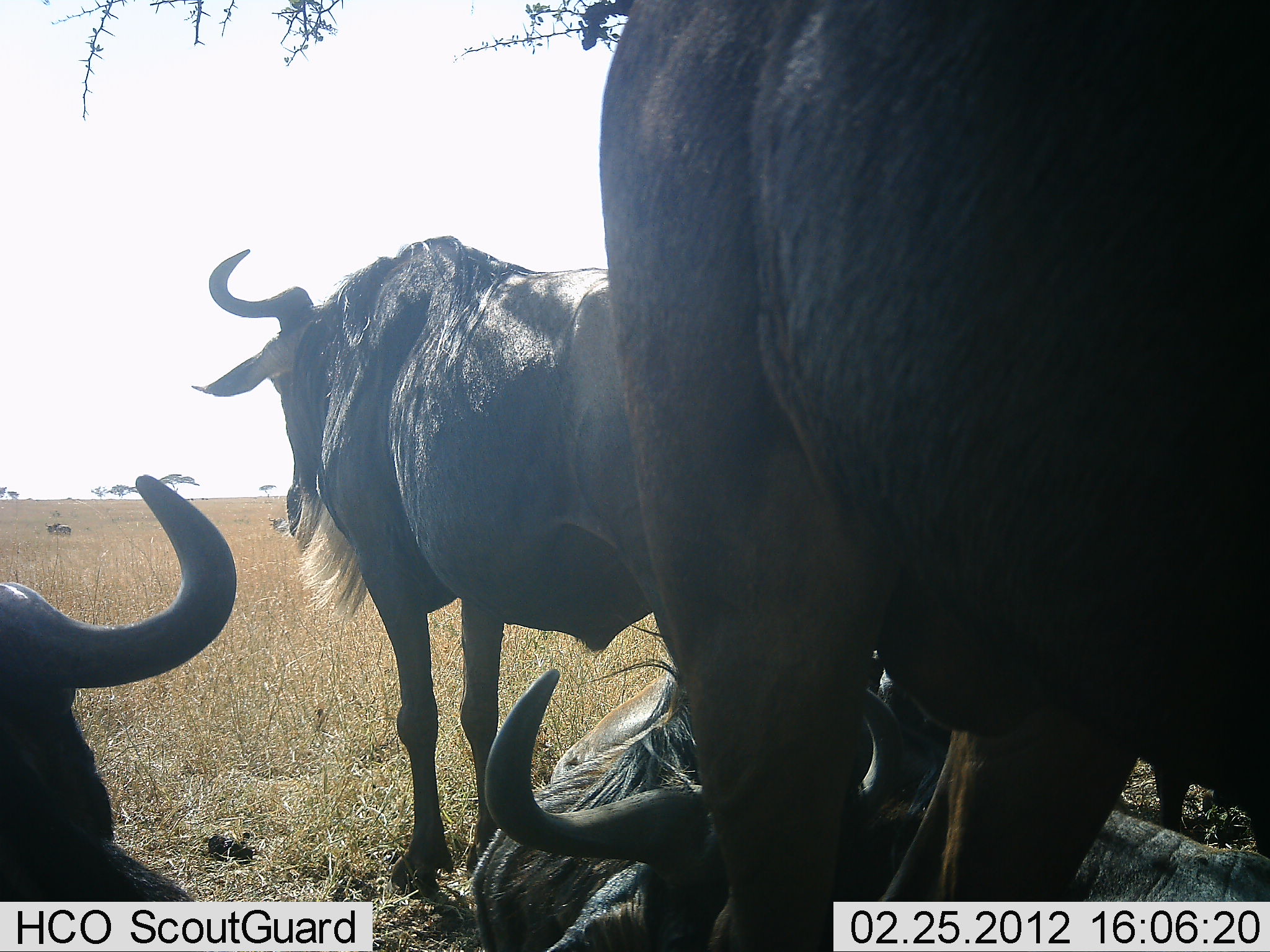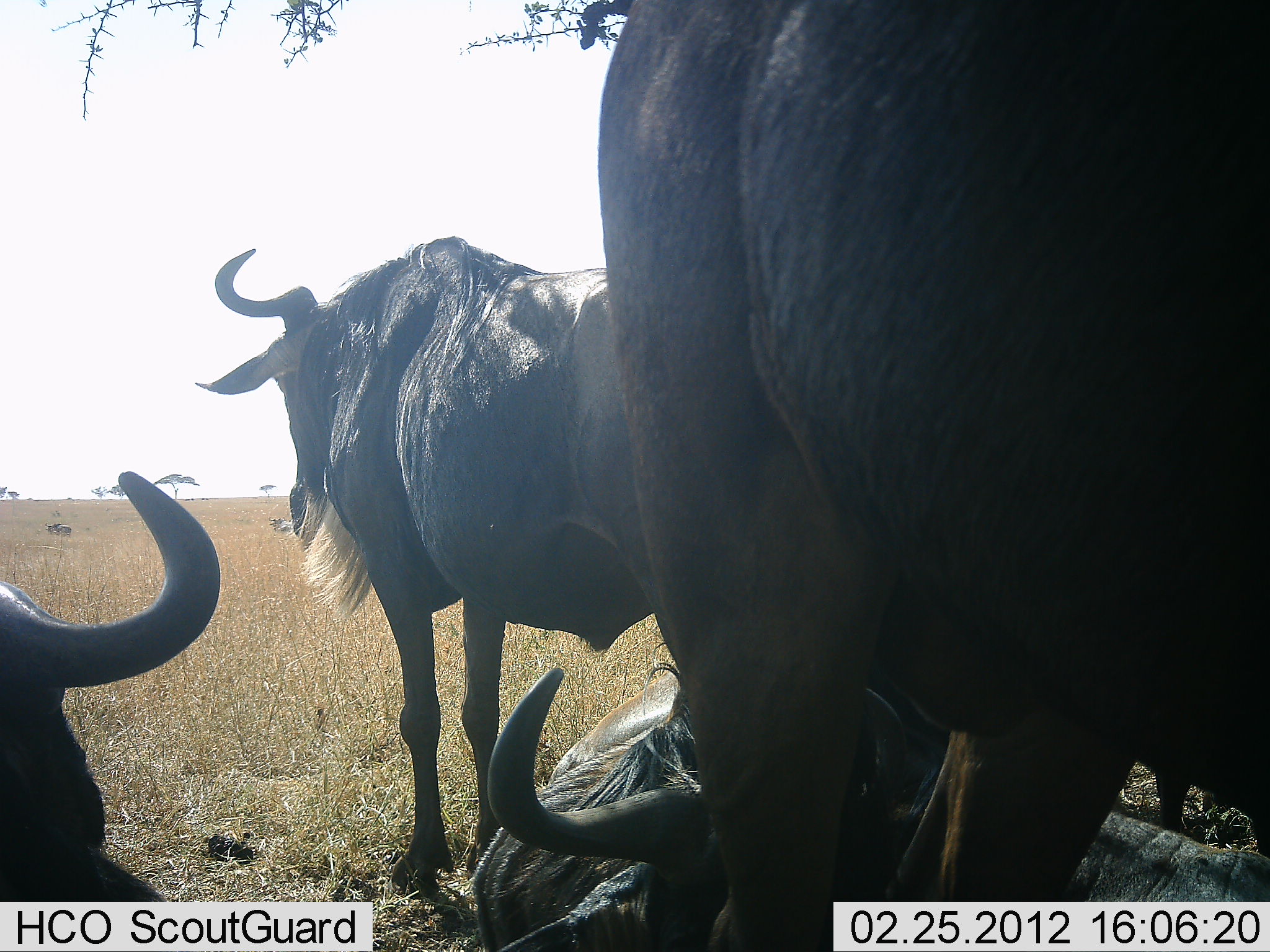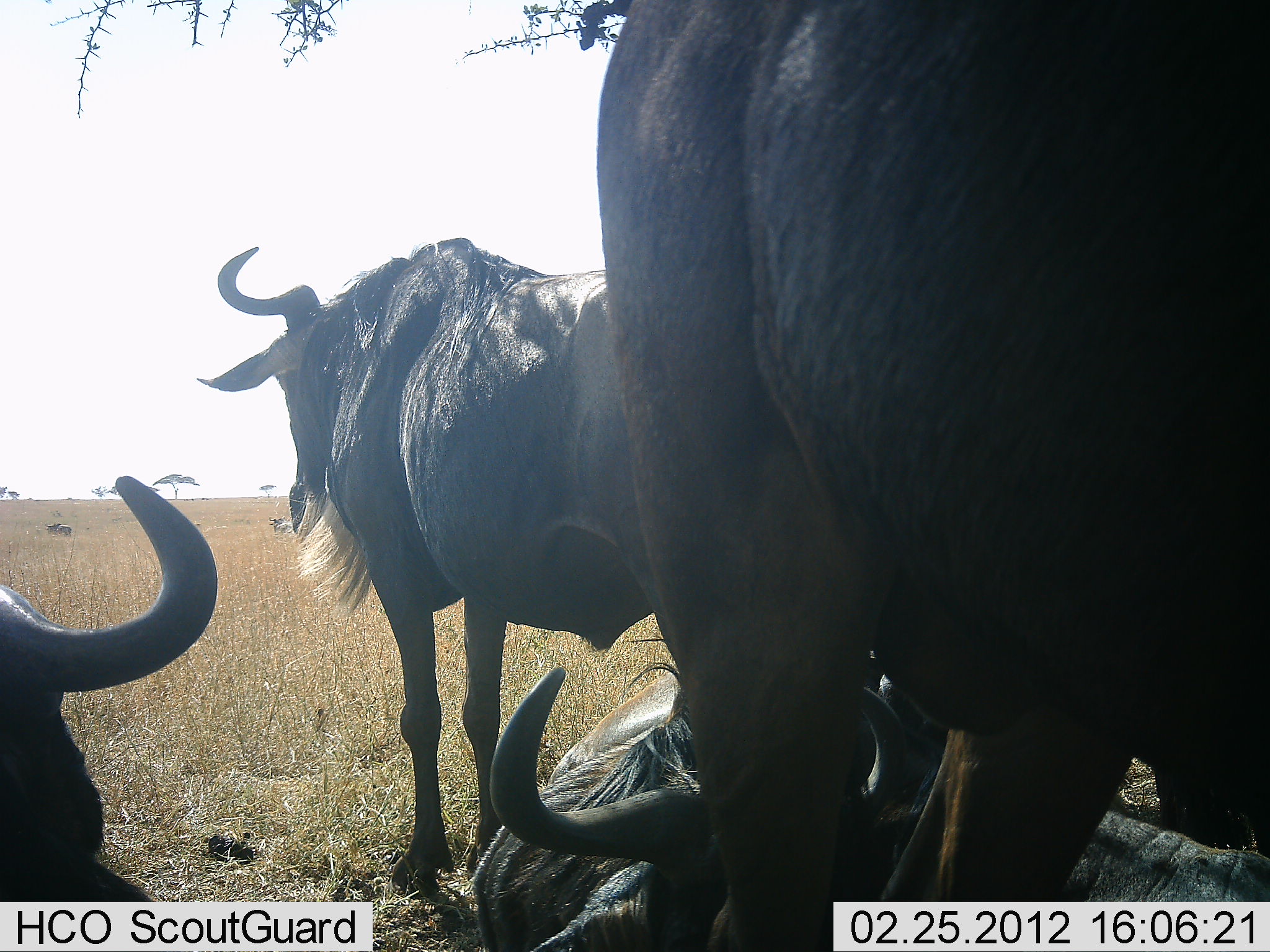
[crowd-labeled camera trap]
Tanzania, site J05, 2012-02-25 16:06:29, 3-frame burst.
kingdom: Animalia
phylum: Chordata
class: Mammalia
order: Artiodactyla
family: Bovidae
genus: Connochaetes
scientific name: Connochaetes taurinus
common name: blue wildebeest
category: wildebeest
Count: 4.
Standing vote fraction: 91%.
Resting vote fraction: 91%.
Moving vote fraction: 0%.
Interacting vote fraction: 0%.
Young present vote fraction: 0%.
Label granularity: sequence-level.